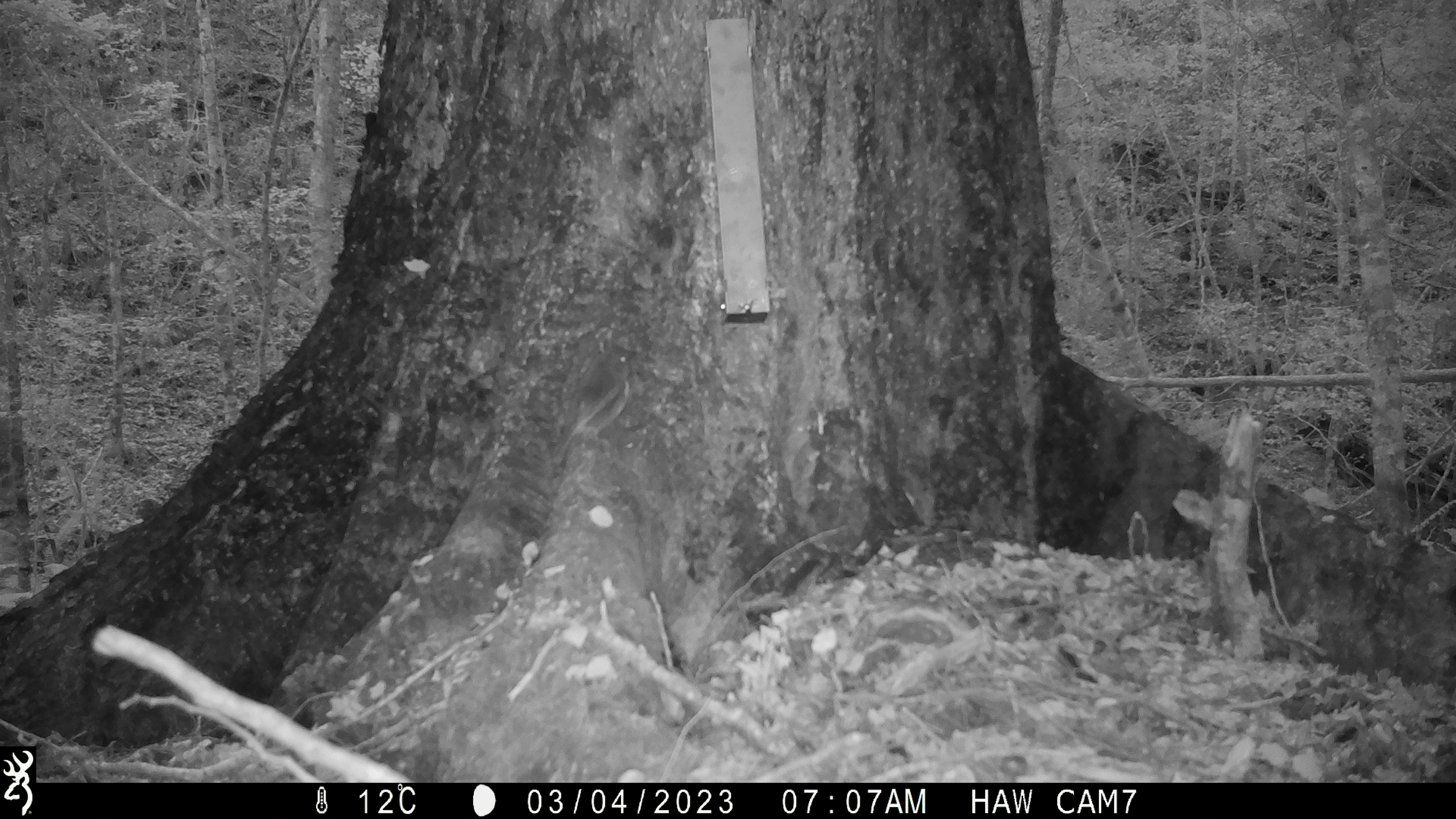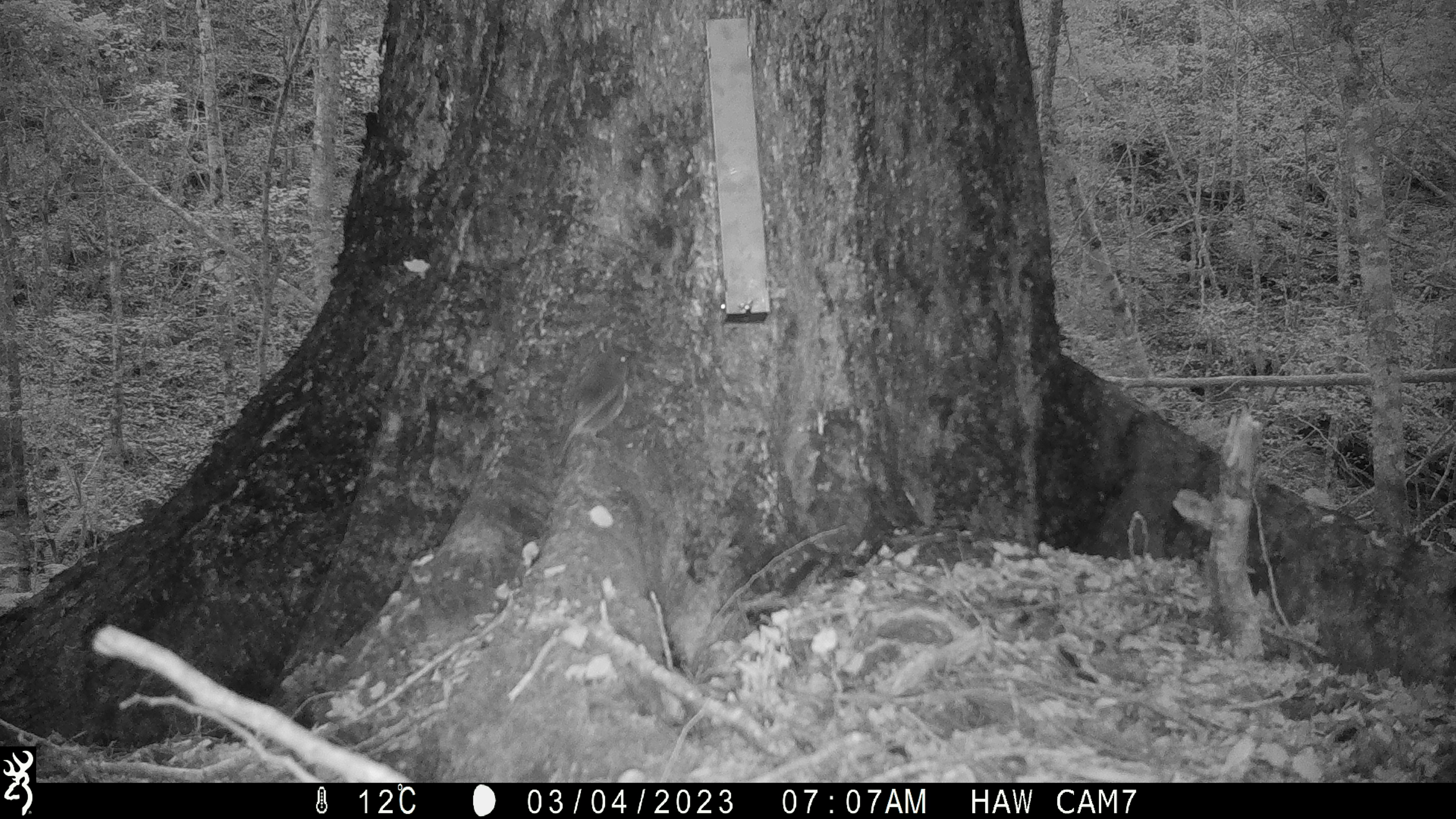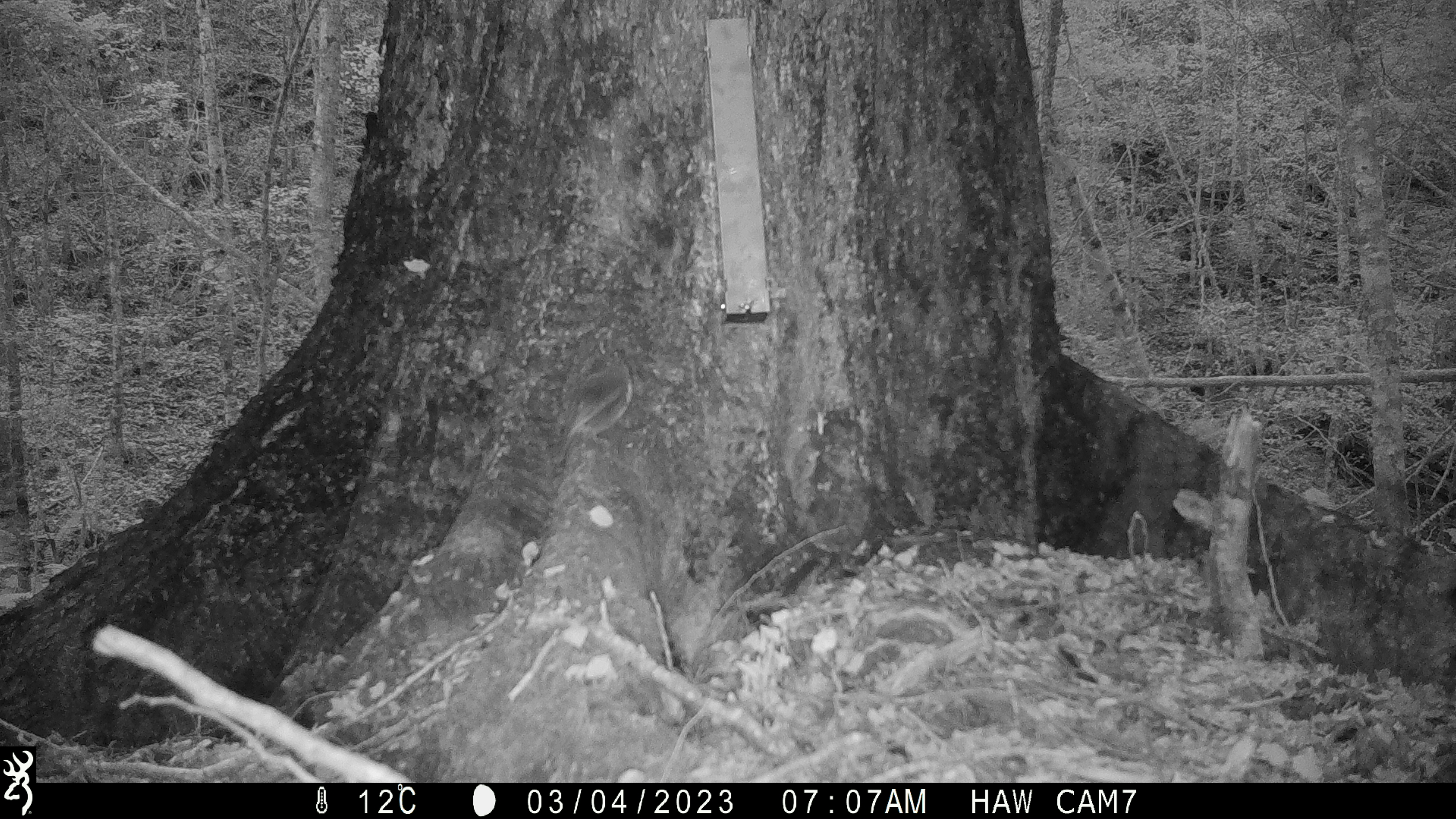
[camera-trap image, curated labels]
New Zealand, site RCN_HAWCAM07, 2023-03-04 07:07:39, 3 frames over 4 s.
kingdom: Animalia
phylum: Chordata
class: Aves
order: Passeriformes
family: Petroicidae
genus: Petroica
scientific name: Petroica australis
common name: new zealand robin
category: robin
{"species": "robin (new zealand robin) (Petroica australis)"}